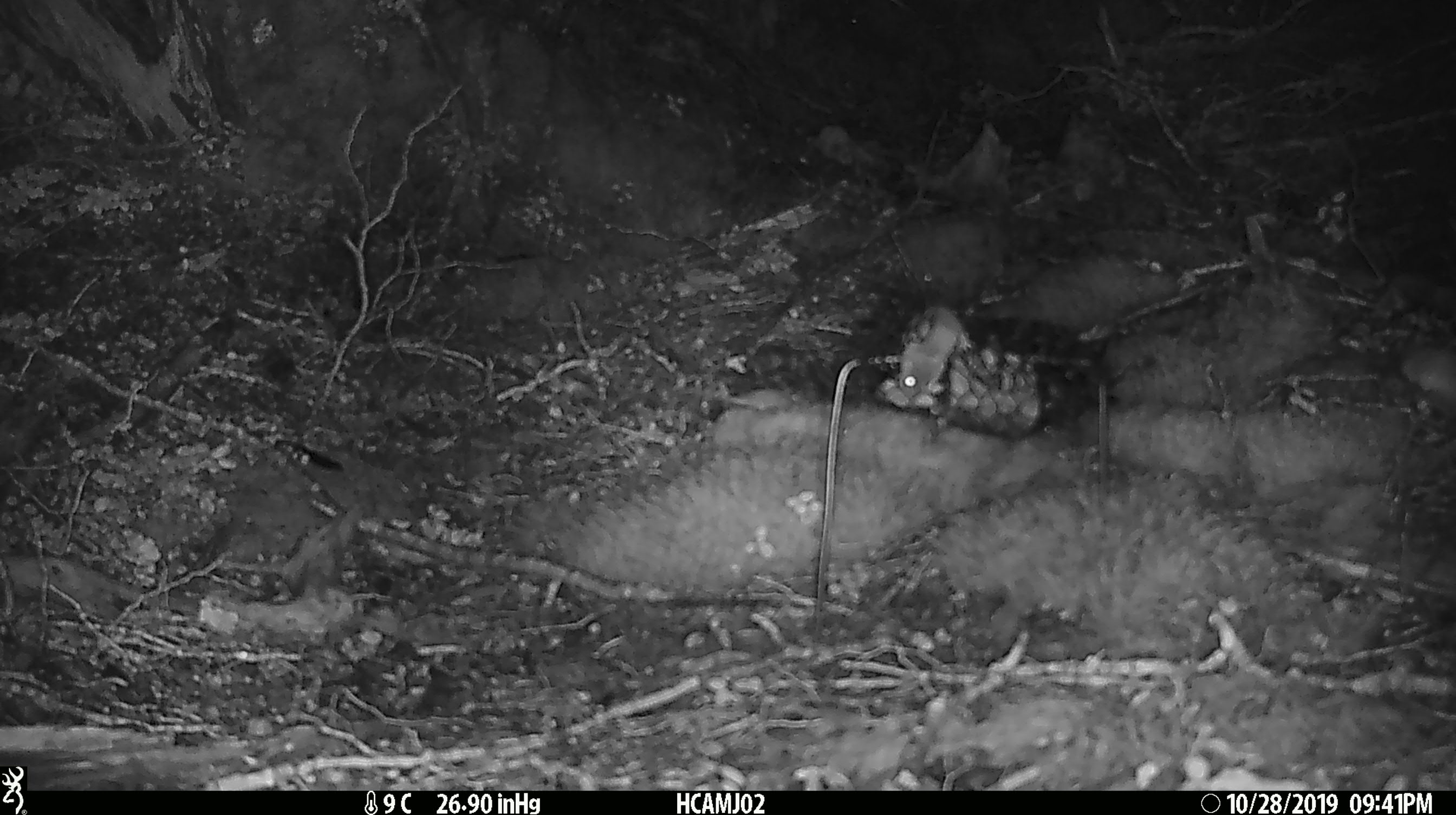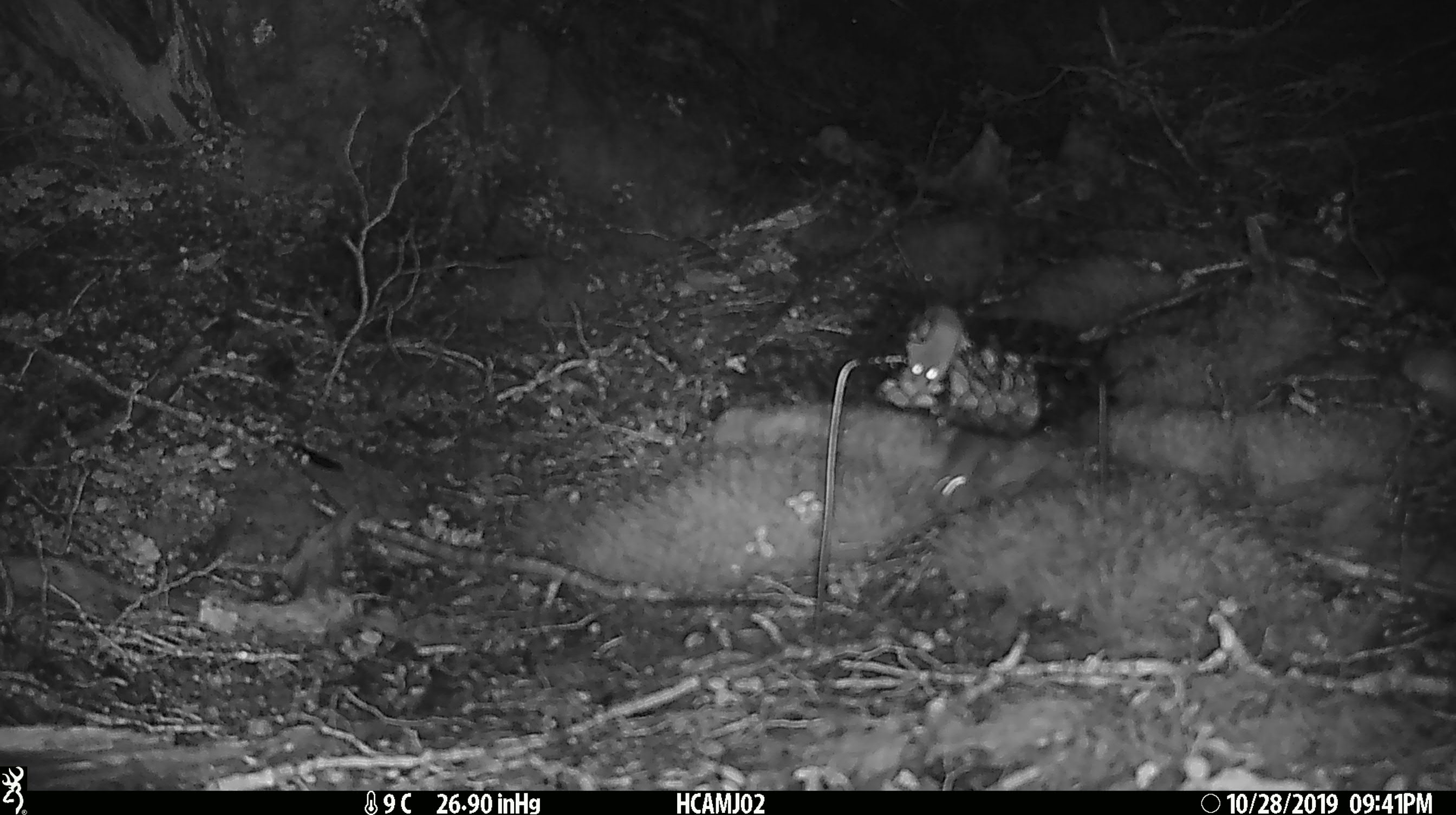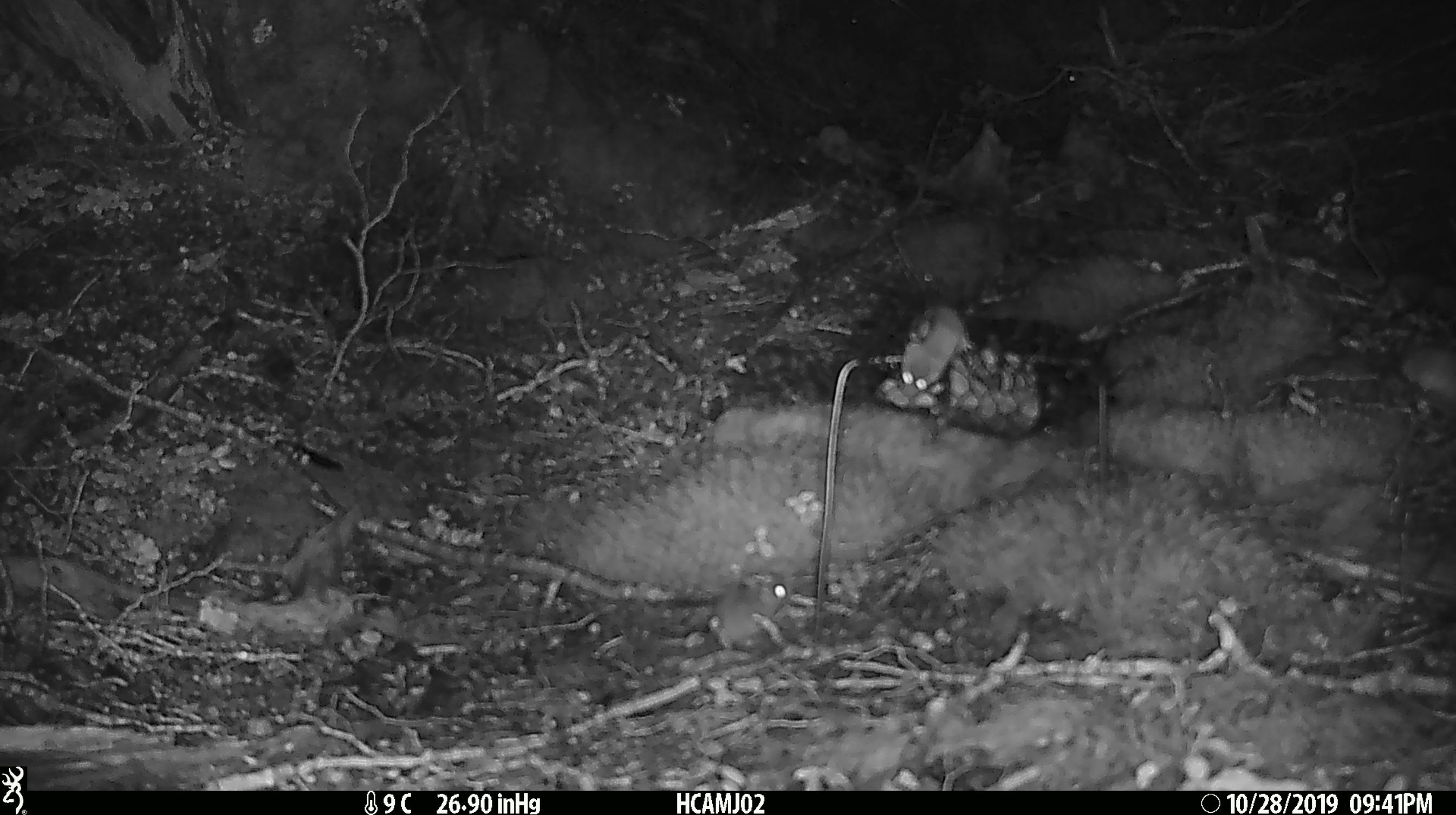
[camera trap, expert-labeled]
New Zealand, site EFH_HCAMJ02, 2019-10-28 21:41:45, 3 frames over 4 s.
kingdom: Animalia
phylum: Chordata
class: Mammalia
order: Rodentia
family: Muridae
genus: Mus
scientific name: Mus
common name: mouse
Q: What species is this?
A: Mouse (Mus).